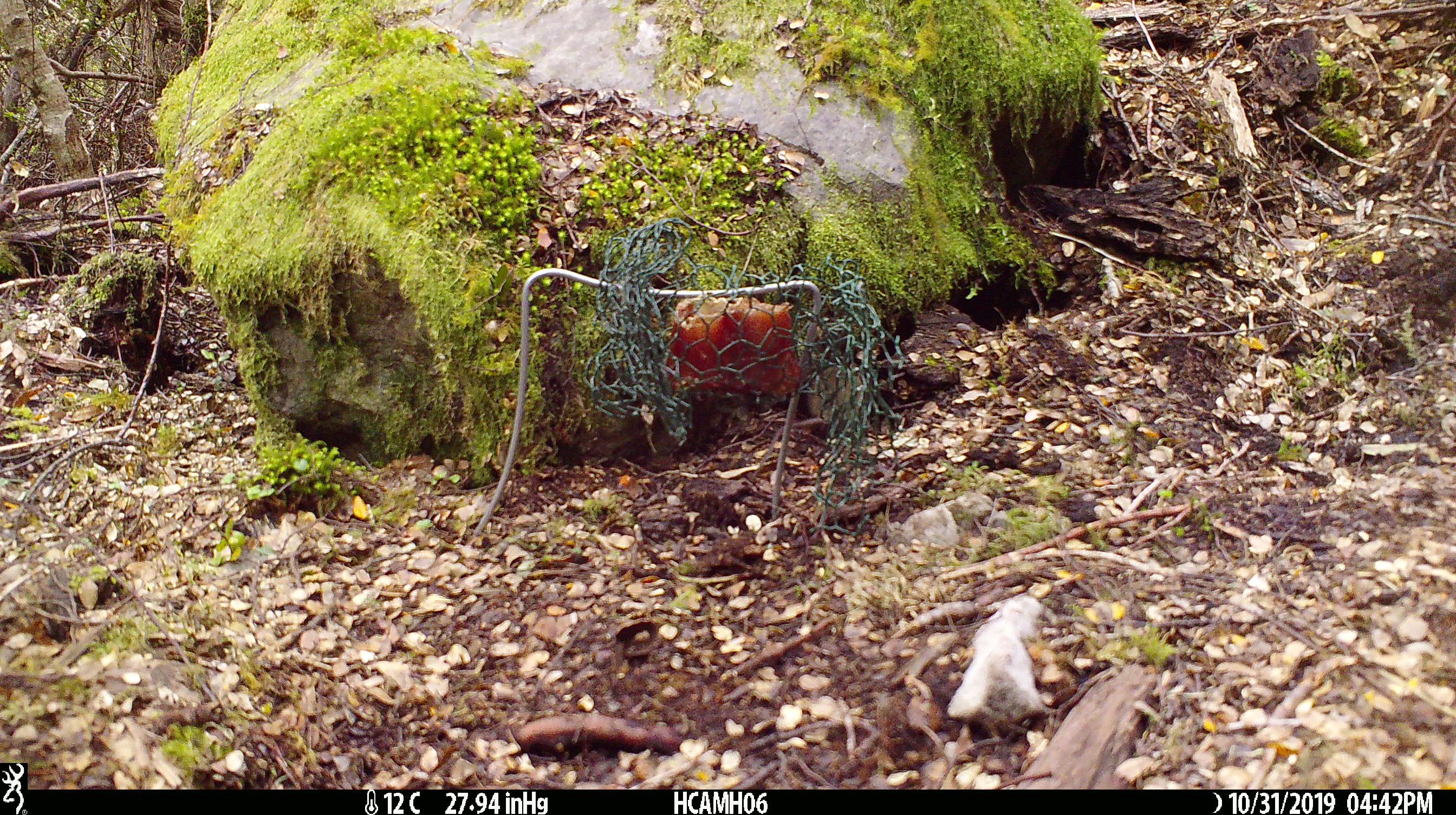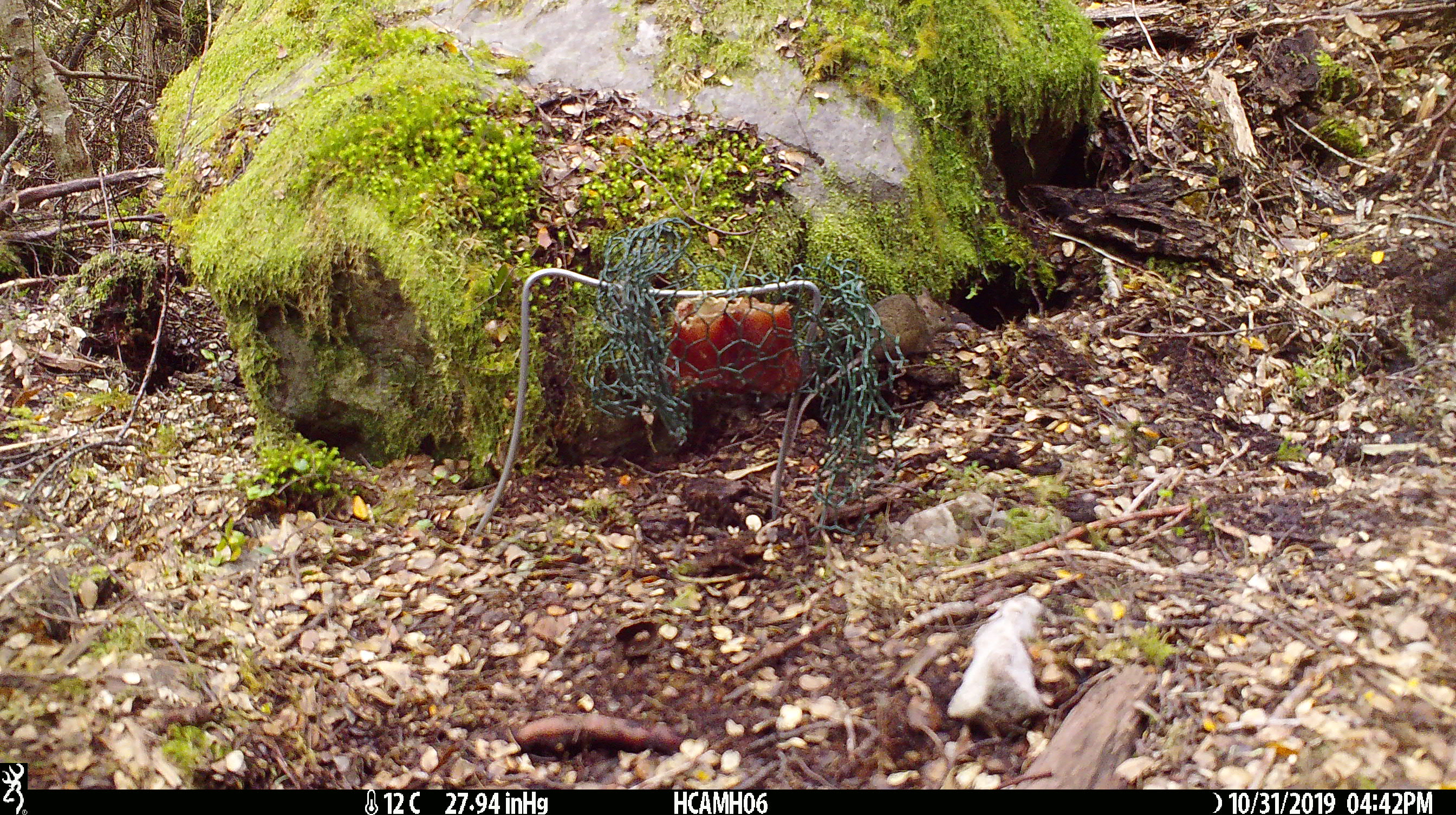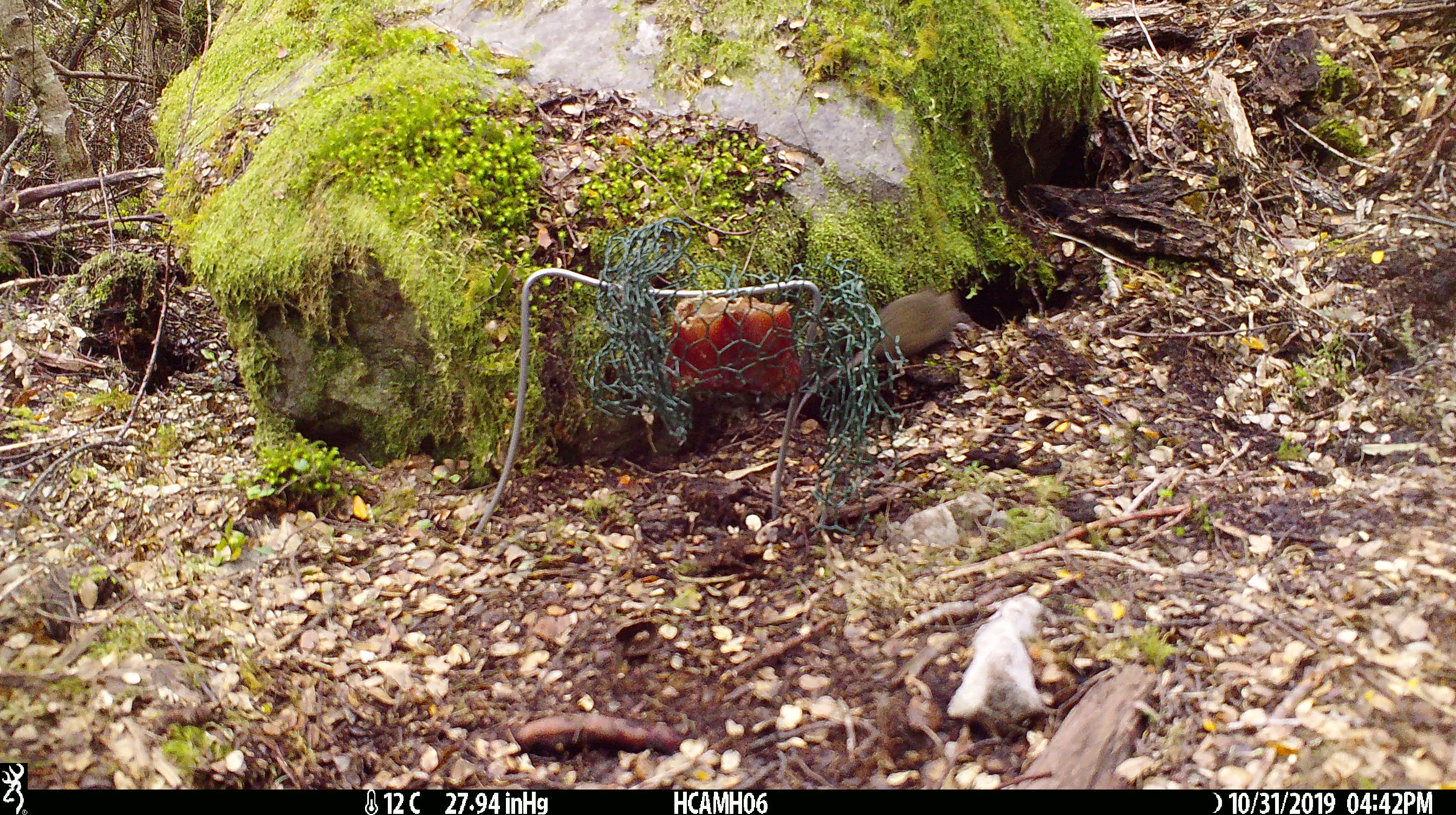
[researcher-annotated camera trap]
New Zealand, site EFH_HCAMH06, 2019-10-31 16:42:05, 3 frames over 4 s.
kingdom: Animalia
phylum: Chordata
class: Mammalia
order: Rodentia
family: Muridae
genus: Mus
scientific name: Mus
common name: mouse